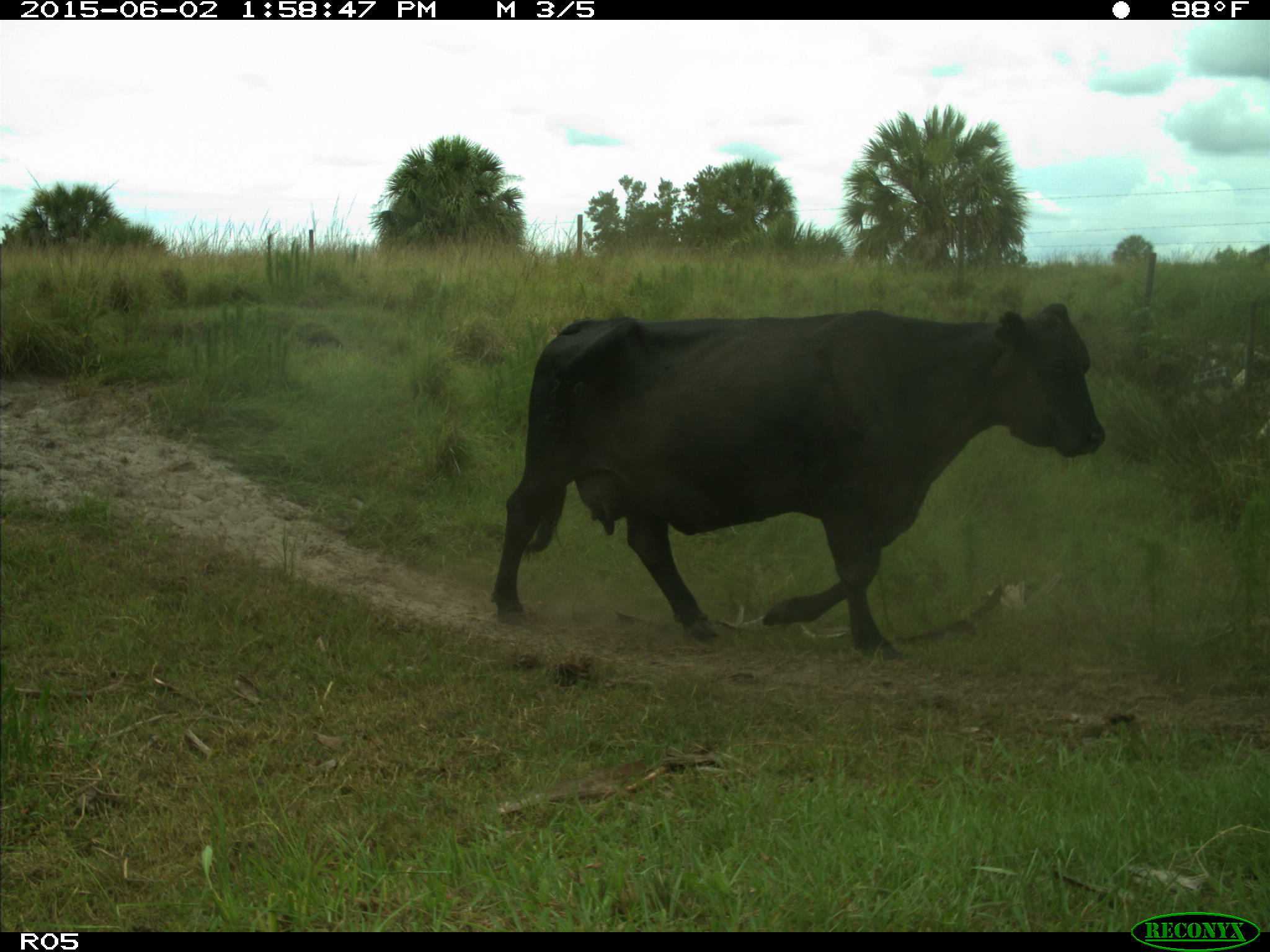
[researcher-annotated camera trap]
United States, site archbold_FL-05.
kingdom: Animalia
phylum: Chordata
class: Mammalia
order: Artiodactyla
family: Bovidae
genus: Bos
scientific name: Bos taurus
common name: domestic cow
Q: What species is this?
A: Bos taurus (domestic cow).